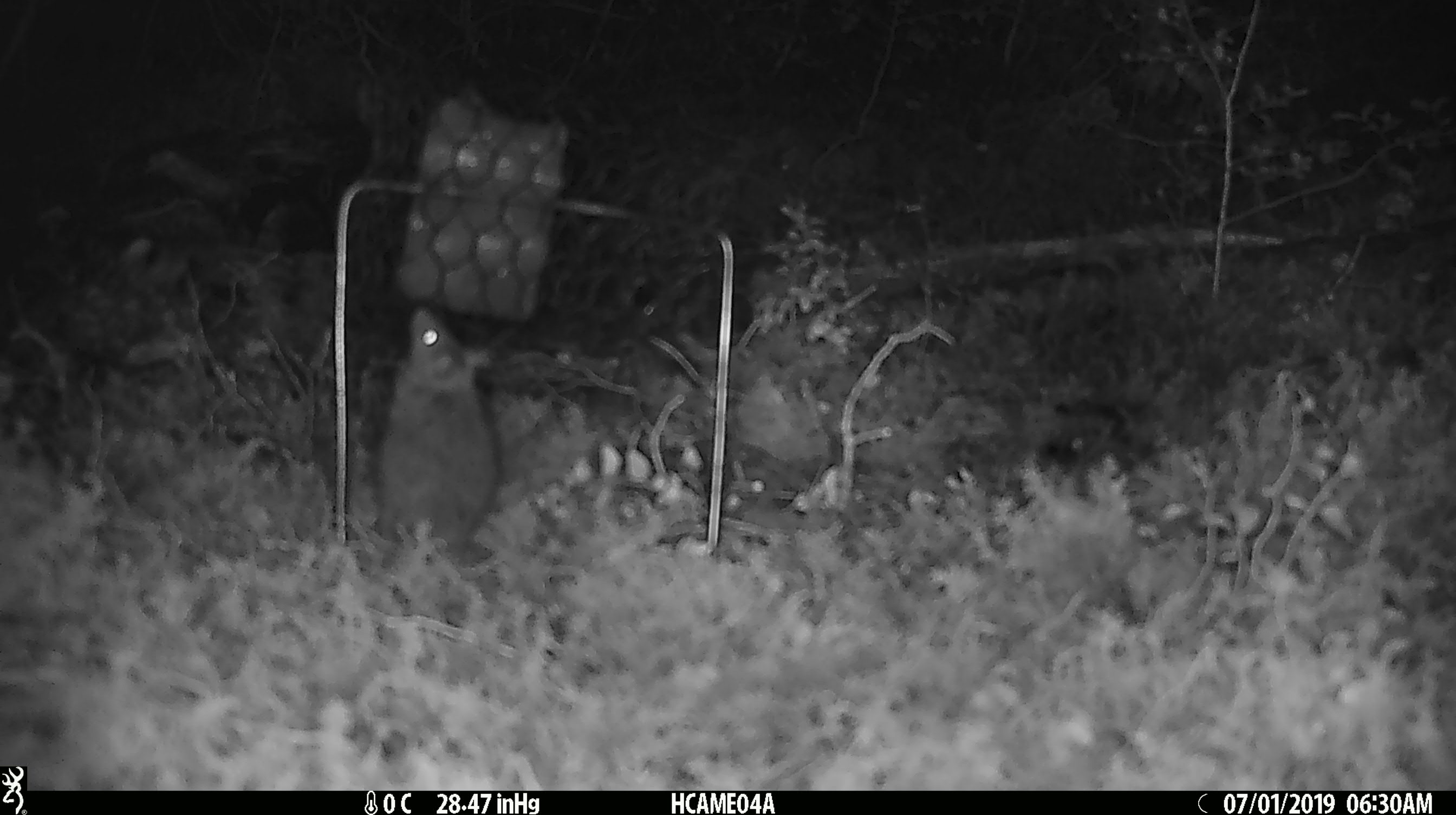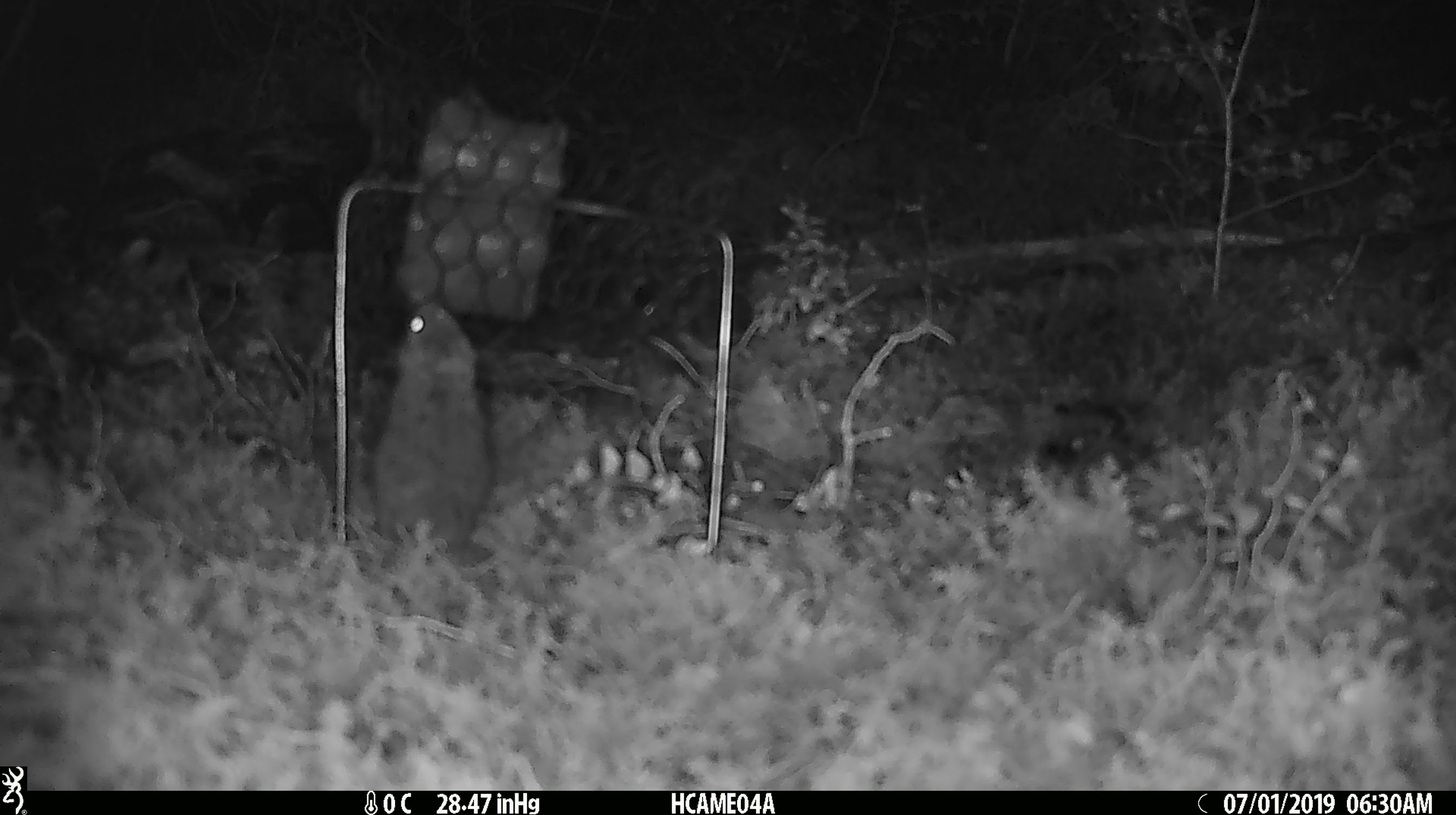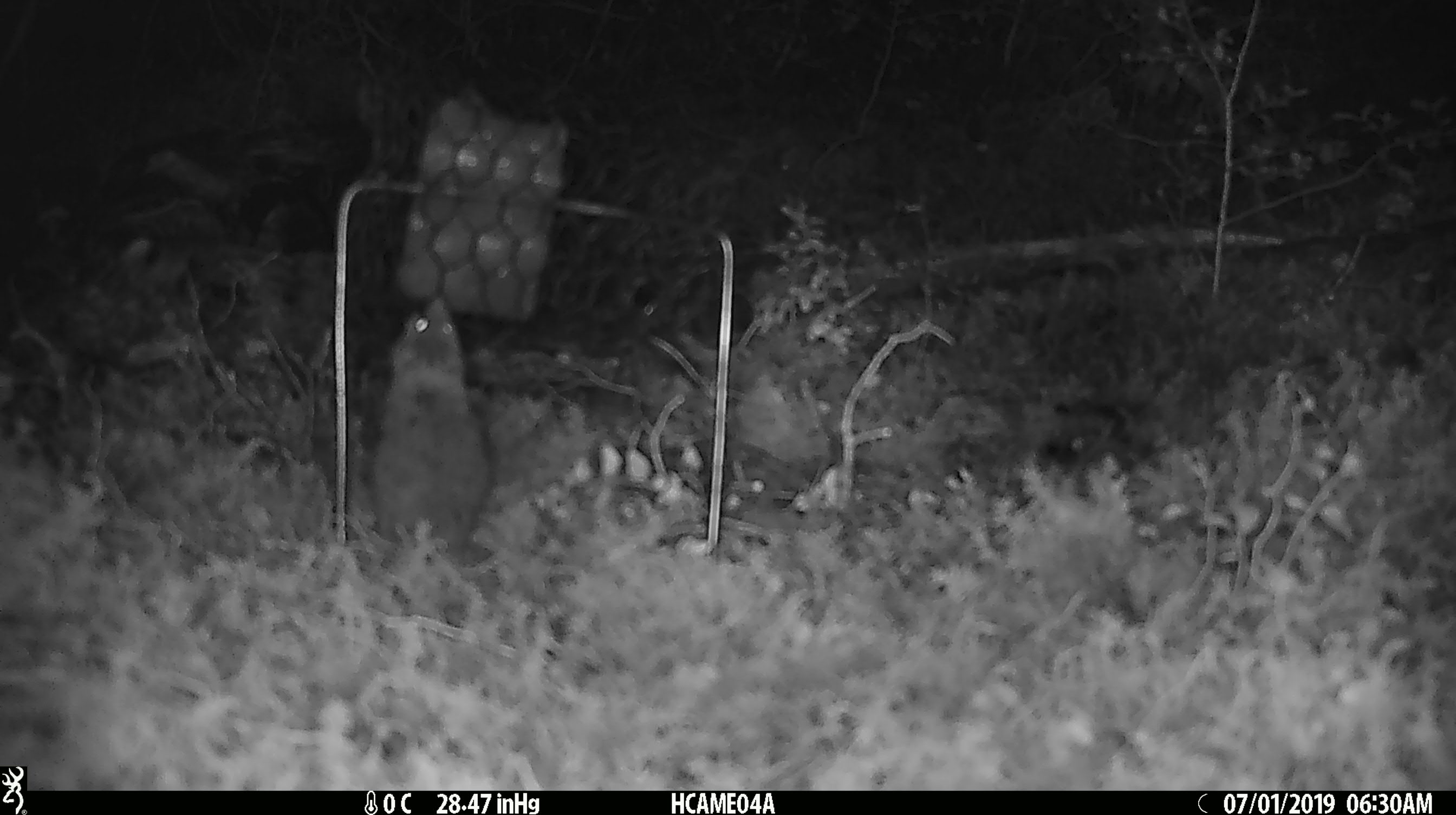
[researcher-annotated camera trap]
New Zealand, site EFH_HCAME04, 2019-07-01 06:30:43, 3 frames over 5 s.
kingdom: Animalia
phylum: Chordata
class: Mammalia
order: Rodentia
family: Muridae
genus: Mus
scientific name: Mus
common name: mouse